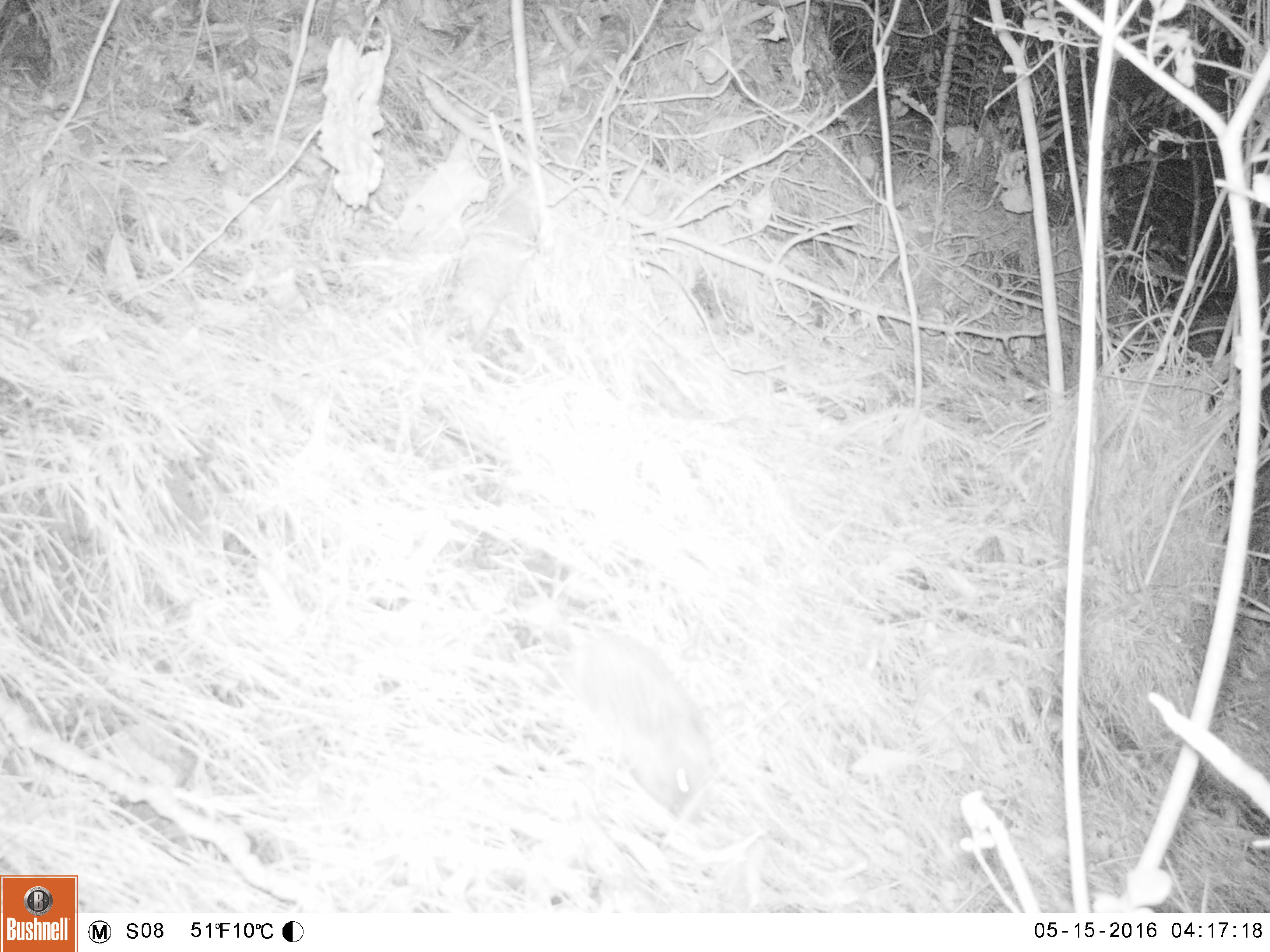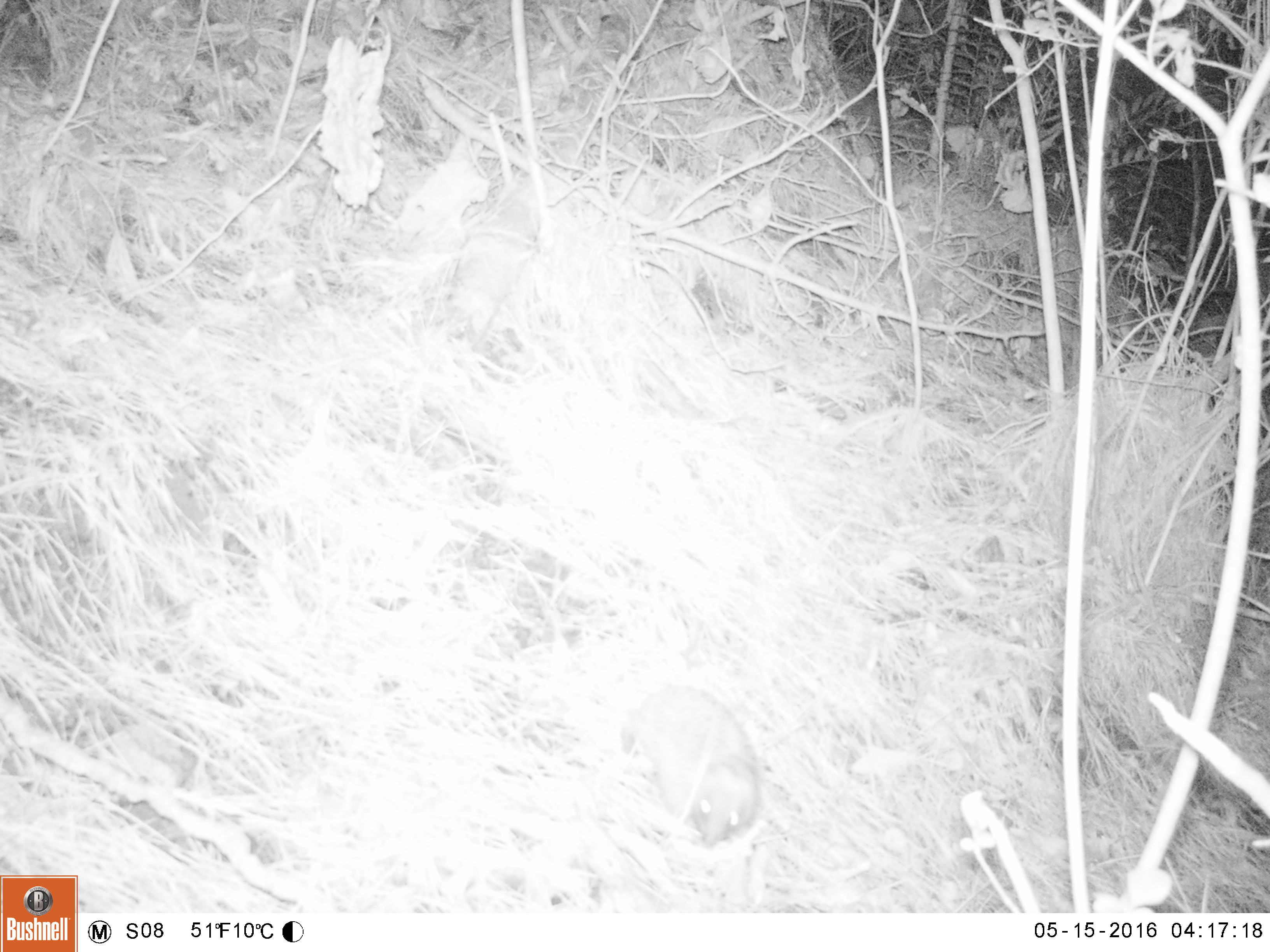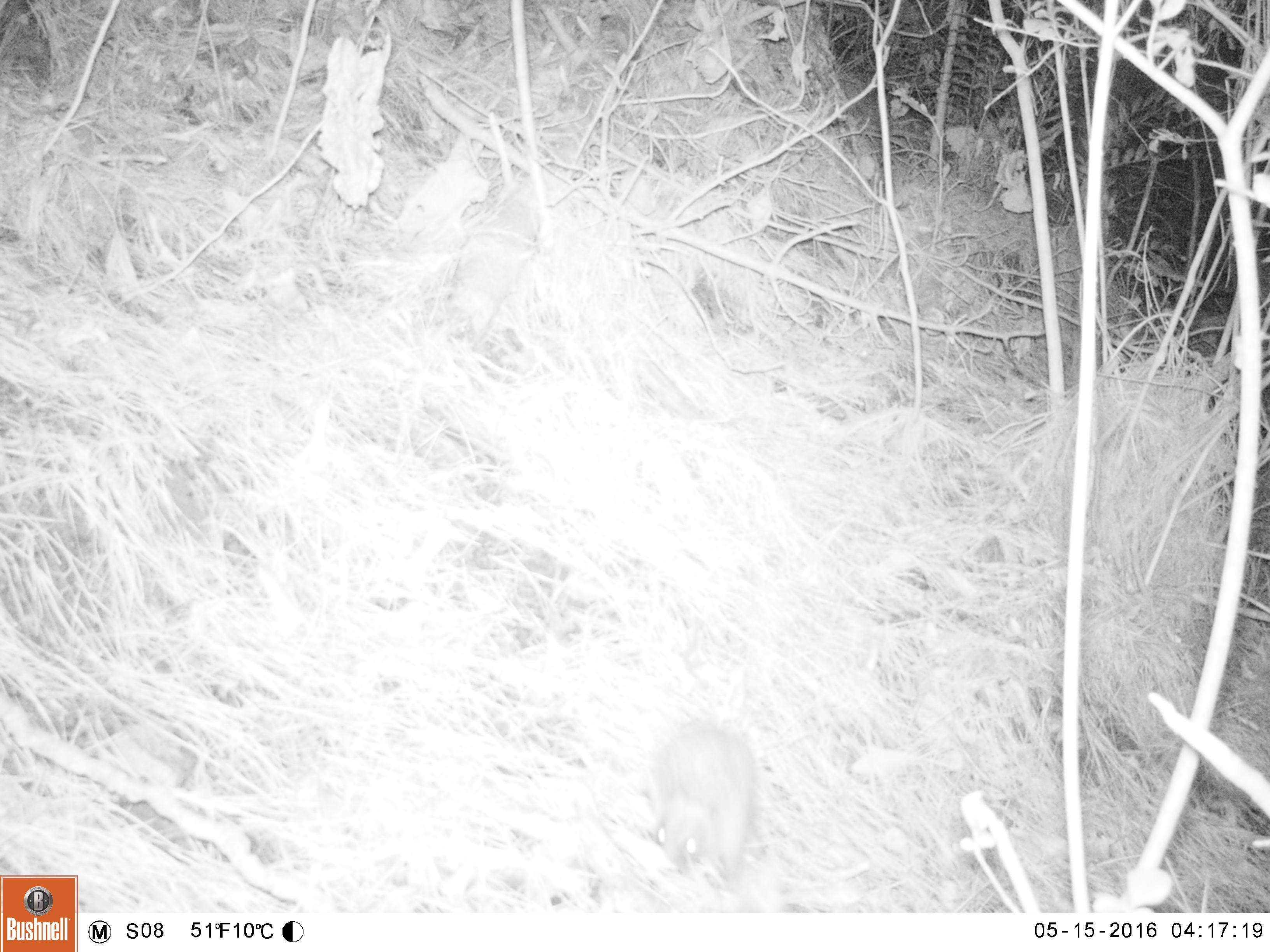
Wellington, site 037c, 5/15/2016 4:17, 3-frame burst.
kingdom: Animalia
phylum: Chordata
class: Mammalia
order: Eulipotyphla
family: Erinaceidae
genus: Erinaceus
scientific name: Erinaceus europaeus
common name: hedgehog